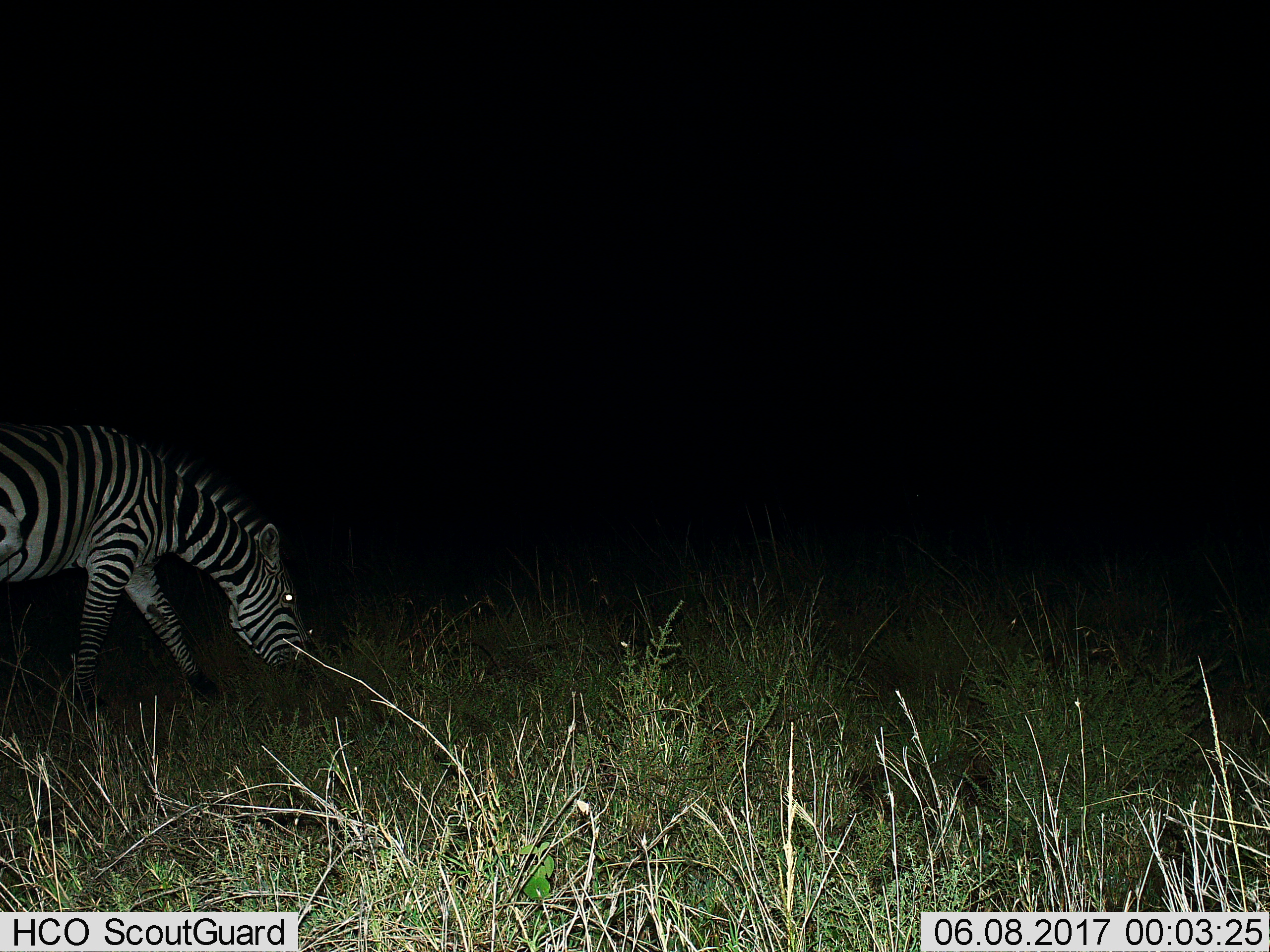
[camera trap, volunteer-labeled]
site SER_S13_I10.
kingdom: Animalia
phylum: Chordata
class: Mammalia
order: Perissodactyla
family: Equidae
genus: Equus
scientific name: Equus quagga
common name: plains zebra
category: zebraplains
Zebraplains (plains zebra) (Equus quagga), count 1. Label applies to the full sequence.